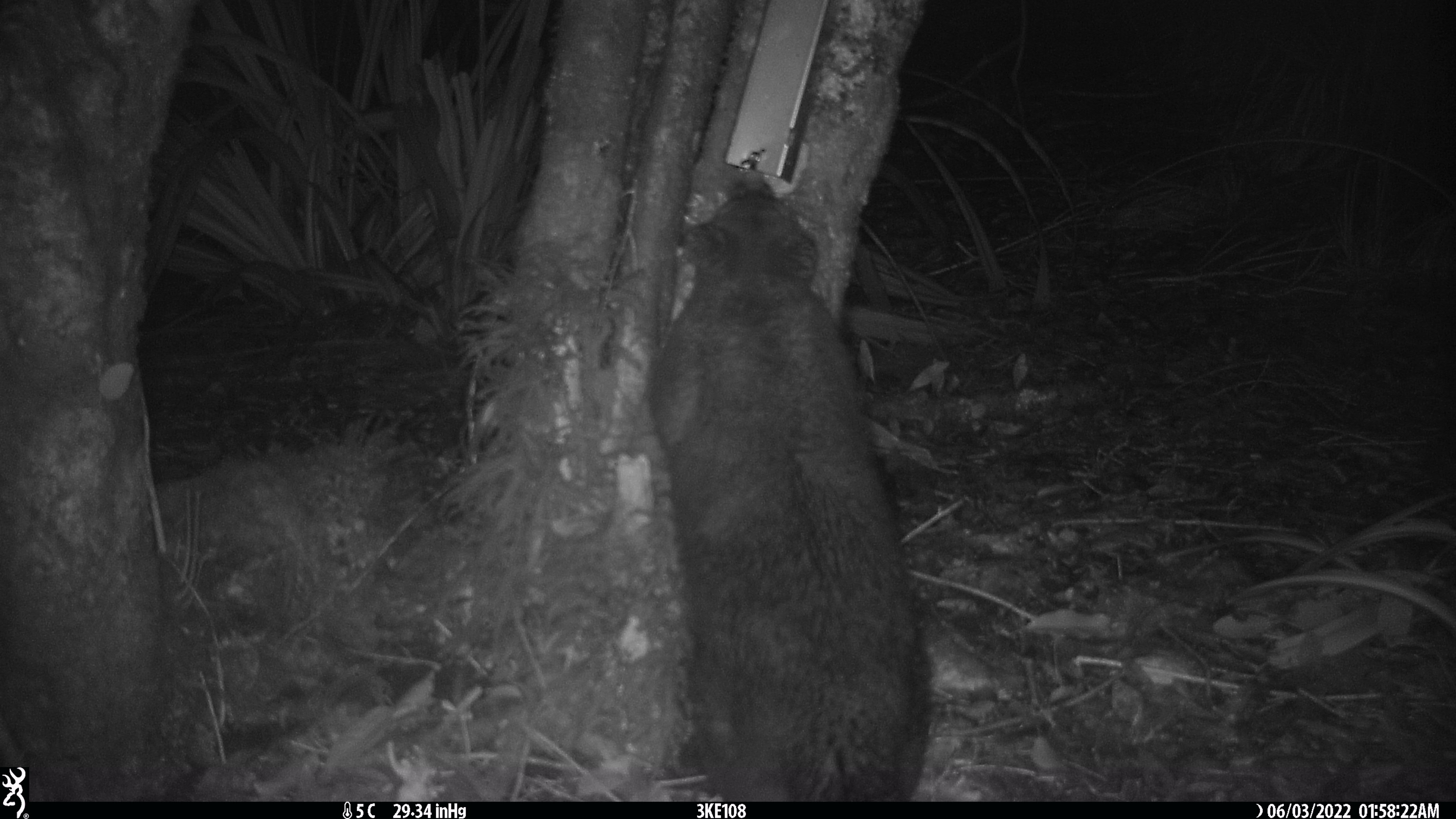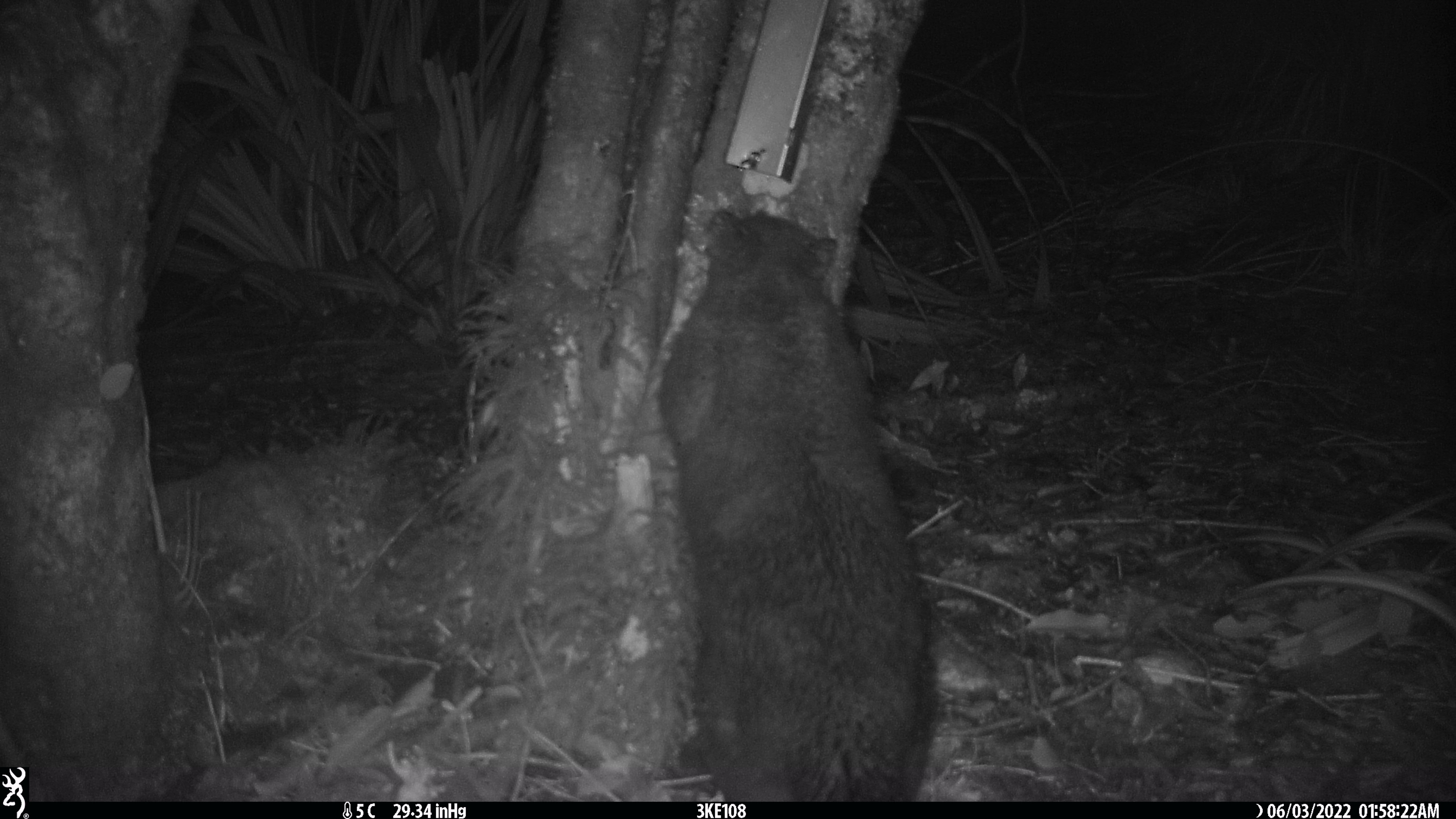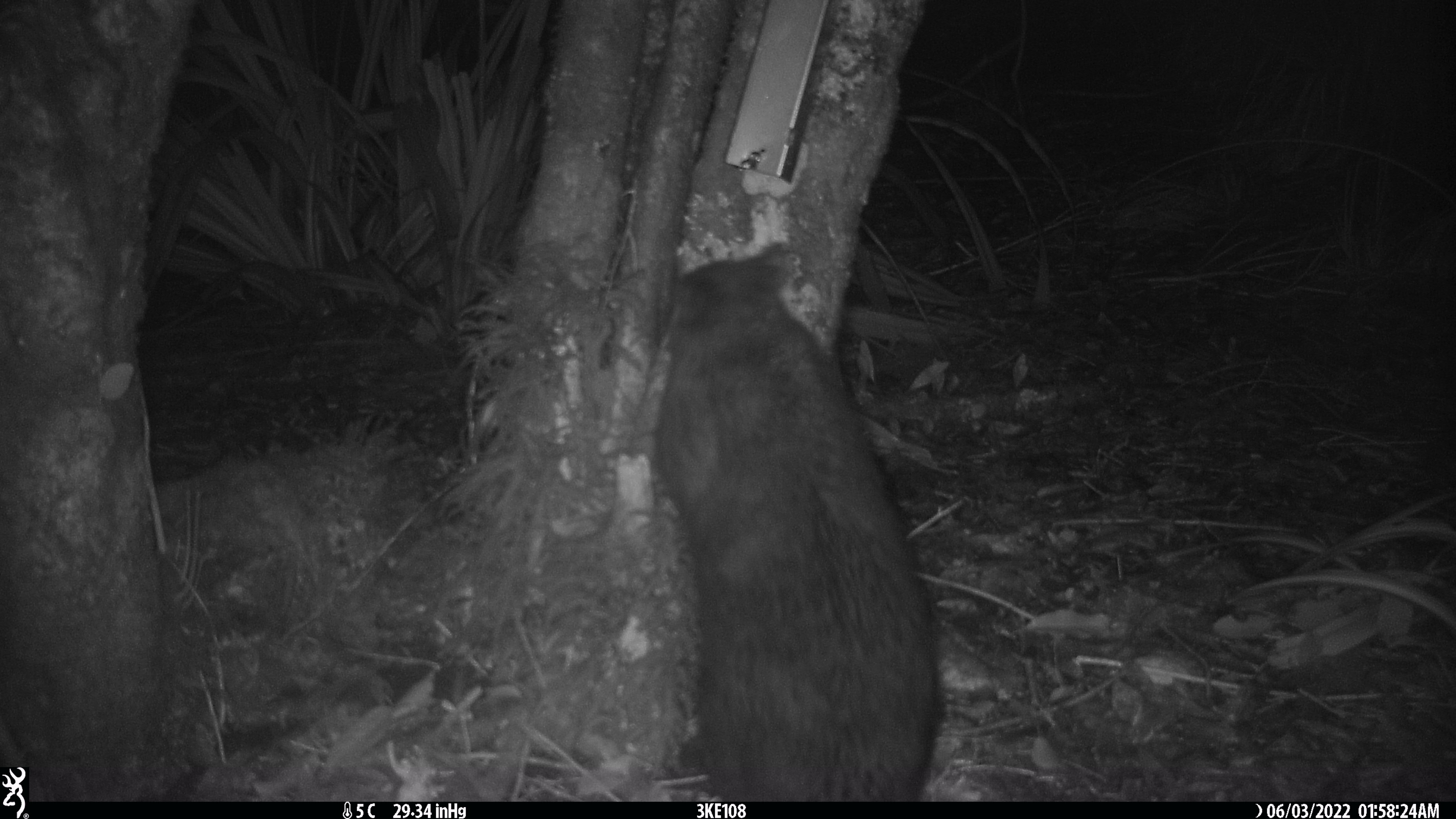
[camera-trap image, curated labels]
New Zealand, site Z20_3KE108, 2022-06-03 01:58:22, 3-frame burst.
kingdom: Animalia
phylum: Chordata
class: Mammalia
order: Diprotodontia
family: Phalangeridae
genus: Trichosurus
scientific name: Trichosurus vulpecula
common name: common brushtail possum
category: possum